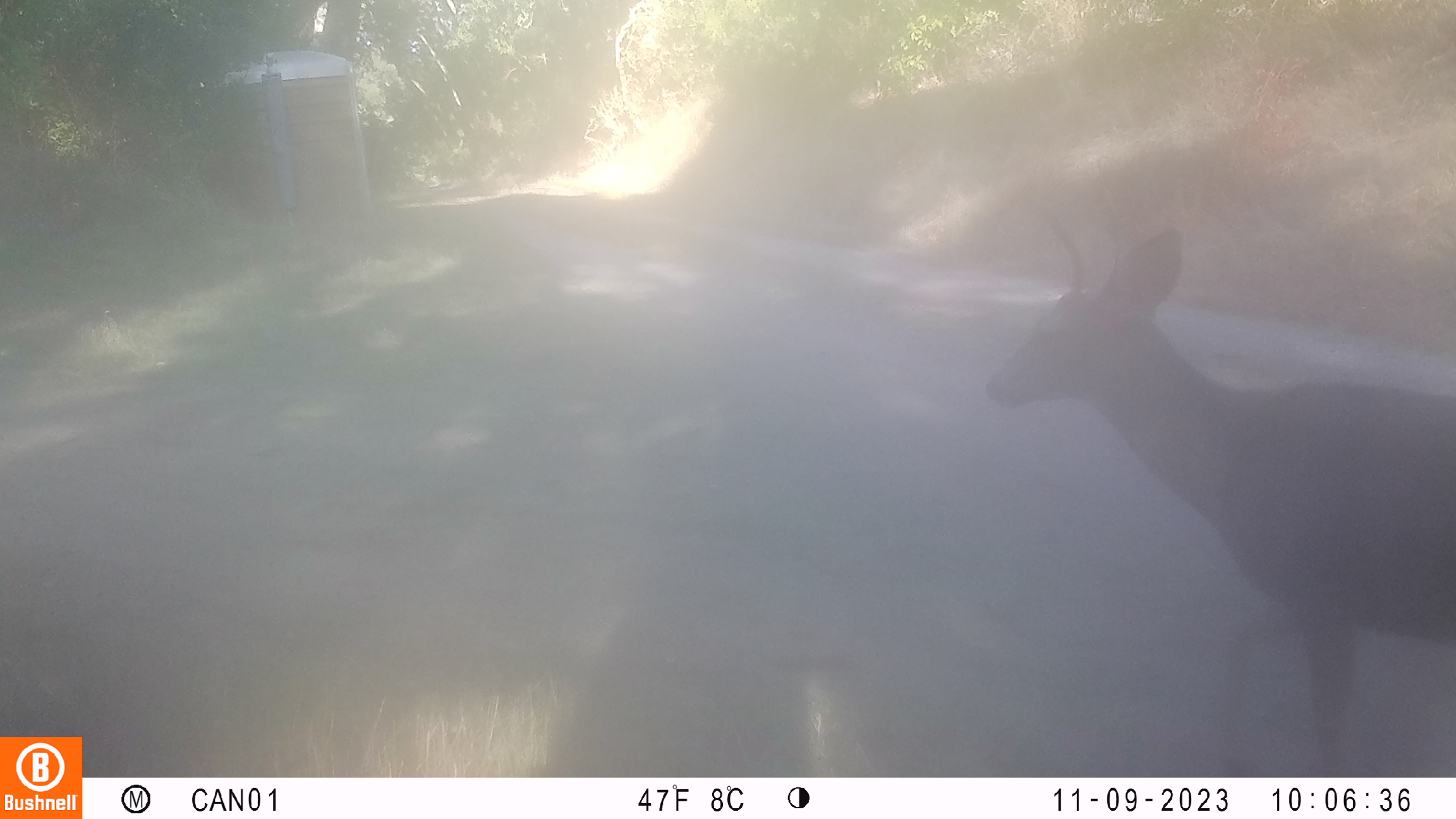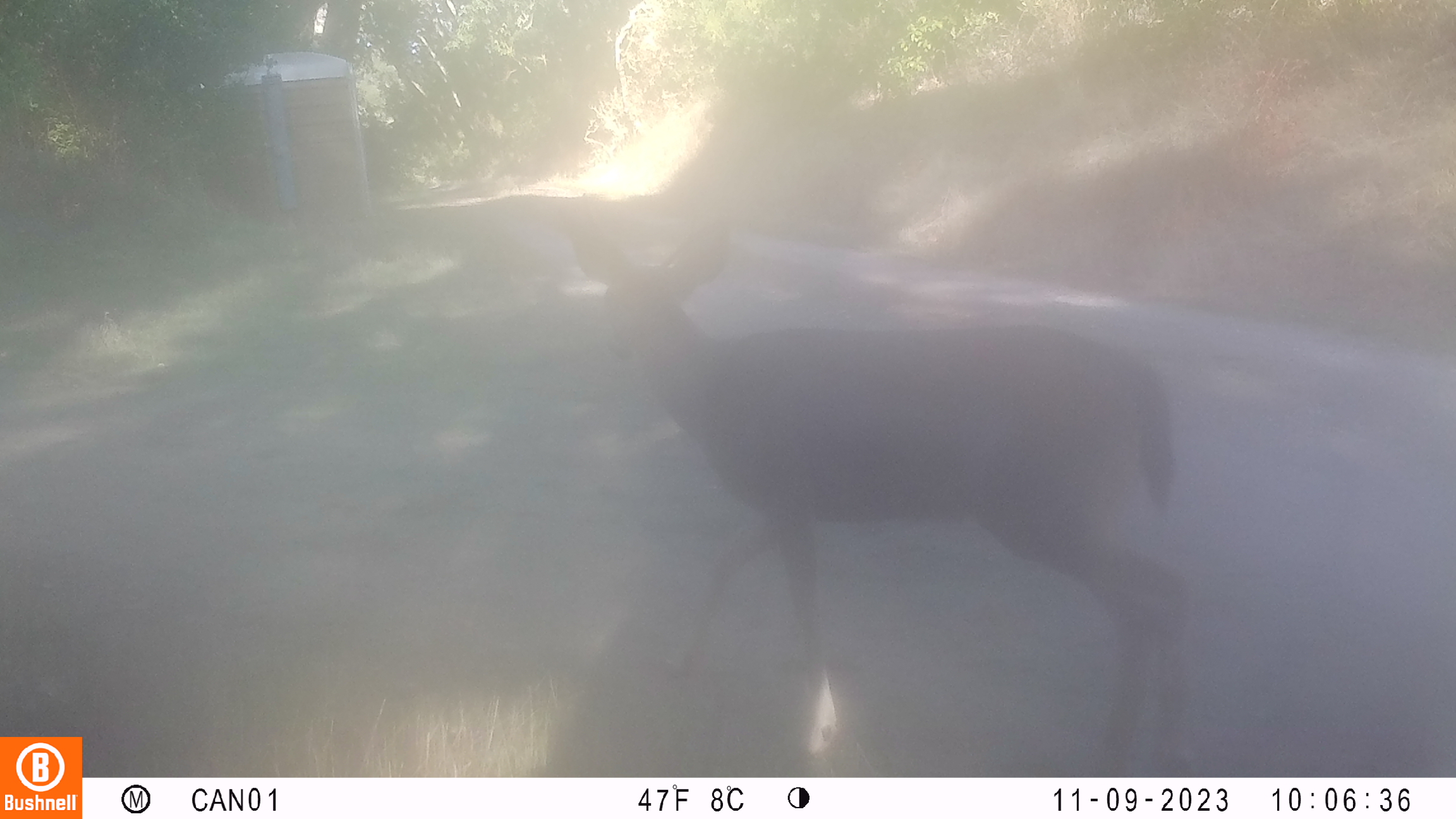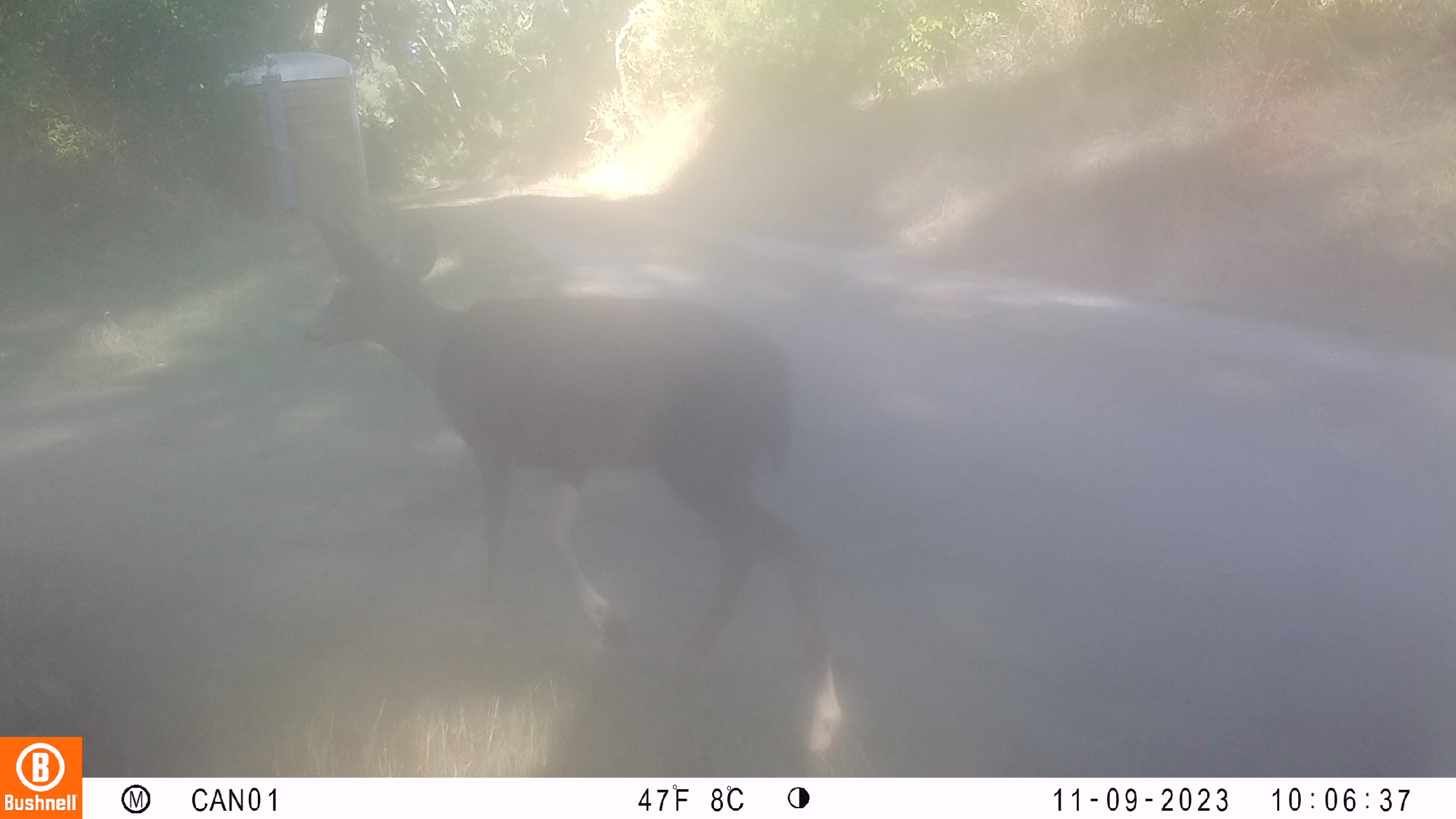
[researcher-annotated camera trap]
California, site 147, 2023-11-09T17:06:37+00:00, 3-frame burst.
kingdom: Animalia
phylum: Chordata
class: Mammalia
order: Artiodactyla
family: Cervidae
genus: Odocoileus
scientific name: Odocoileus hemionus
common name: mule deer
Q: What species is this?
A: Mule deer (Odocoileus hemionus).